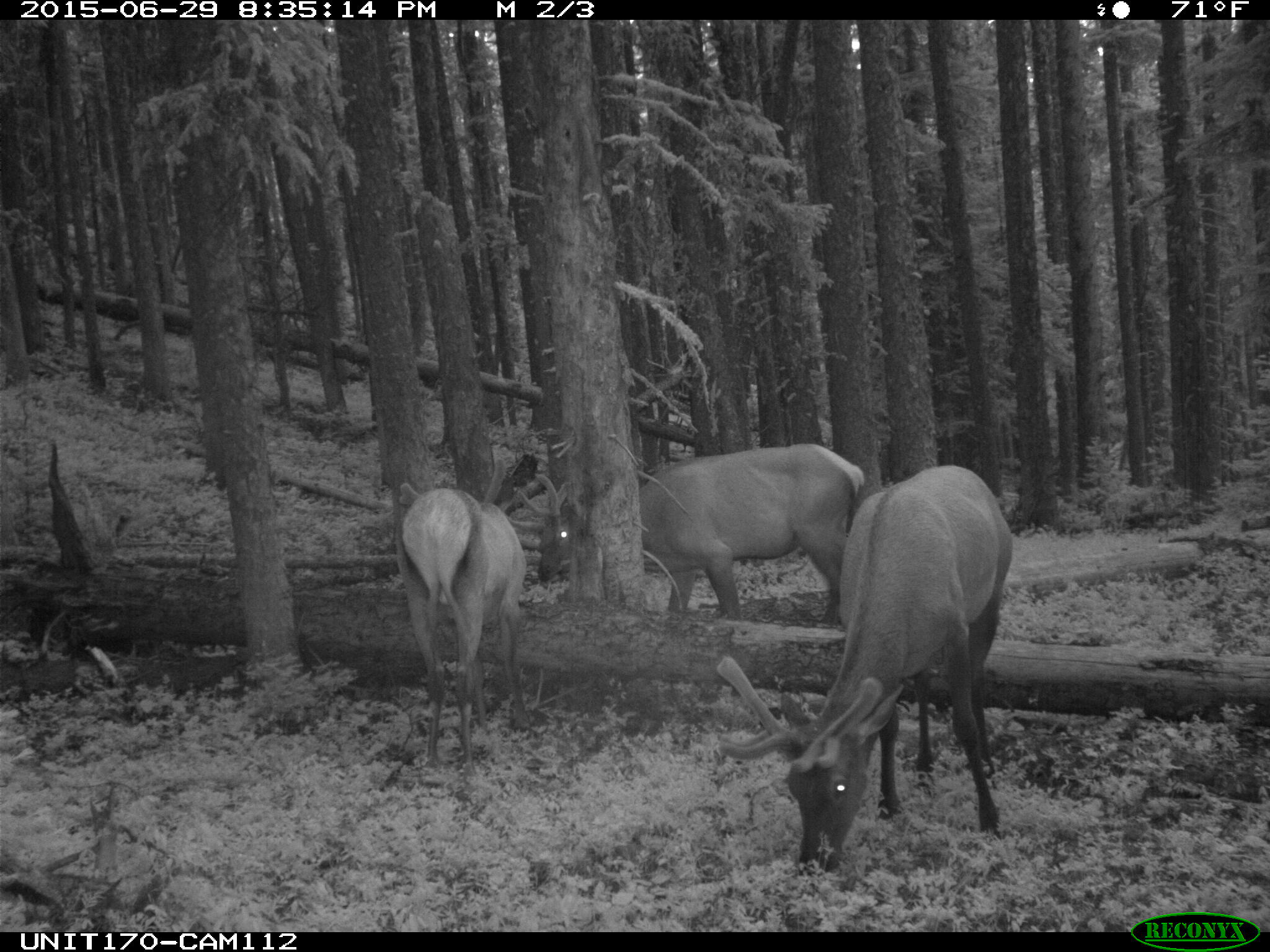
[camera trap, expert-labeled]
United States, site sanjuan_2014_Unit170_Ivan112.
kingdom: Animalia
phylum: Chordata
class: Mammalia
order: Artiodactyla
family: Cervidae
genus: Cervus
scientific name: Cervus elaphus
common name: red deer